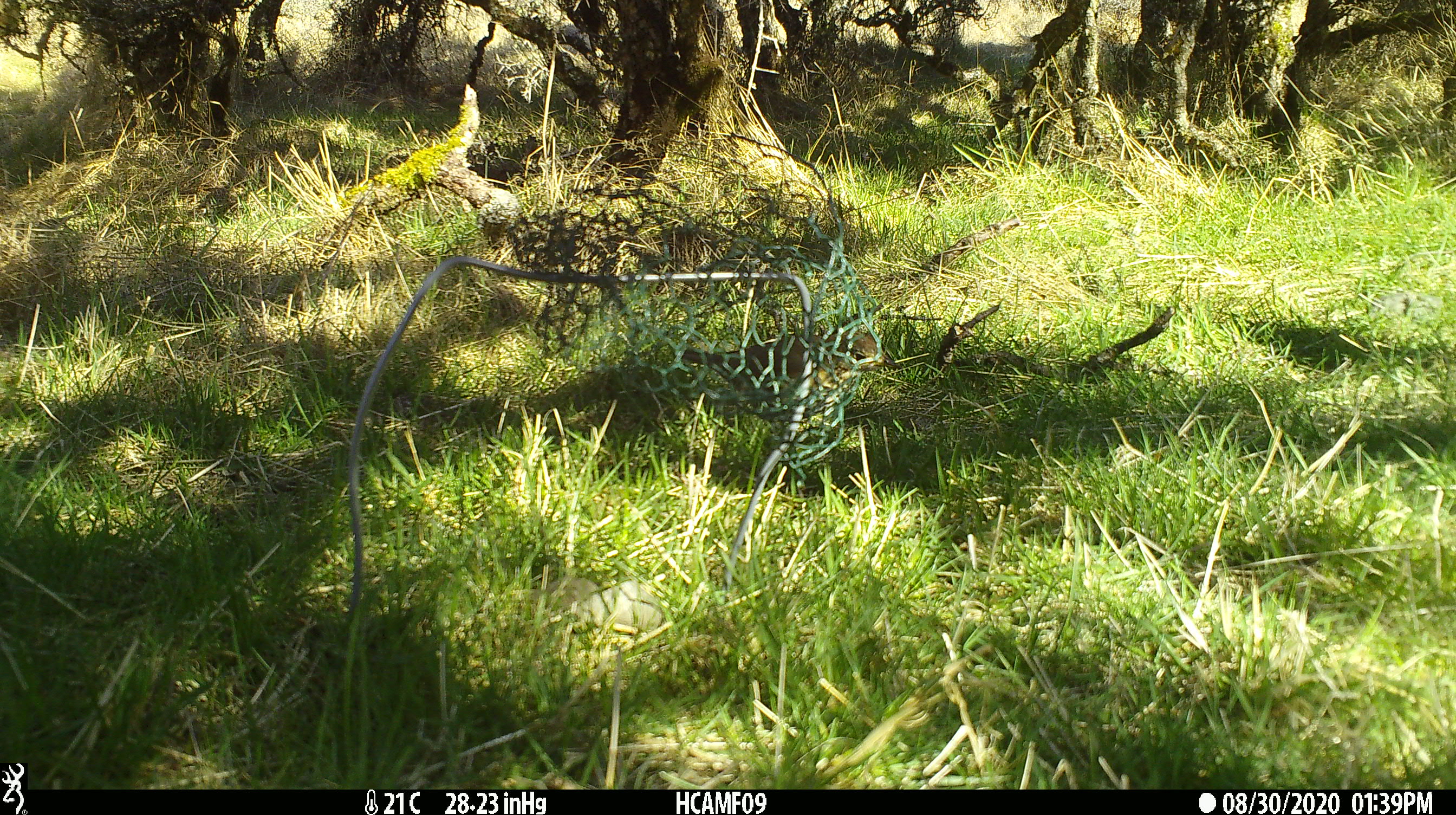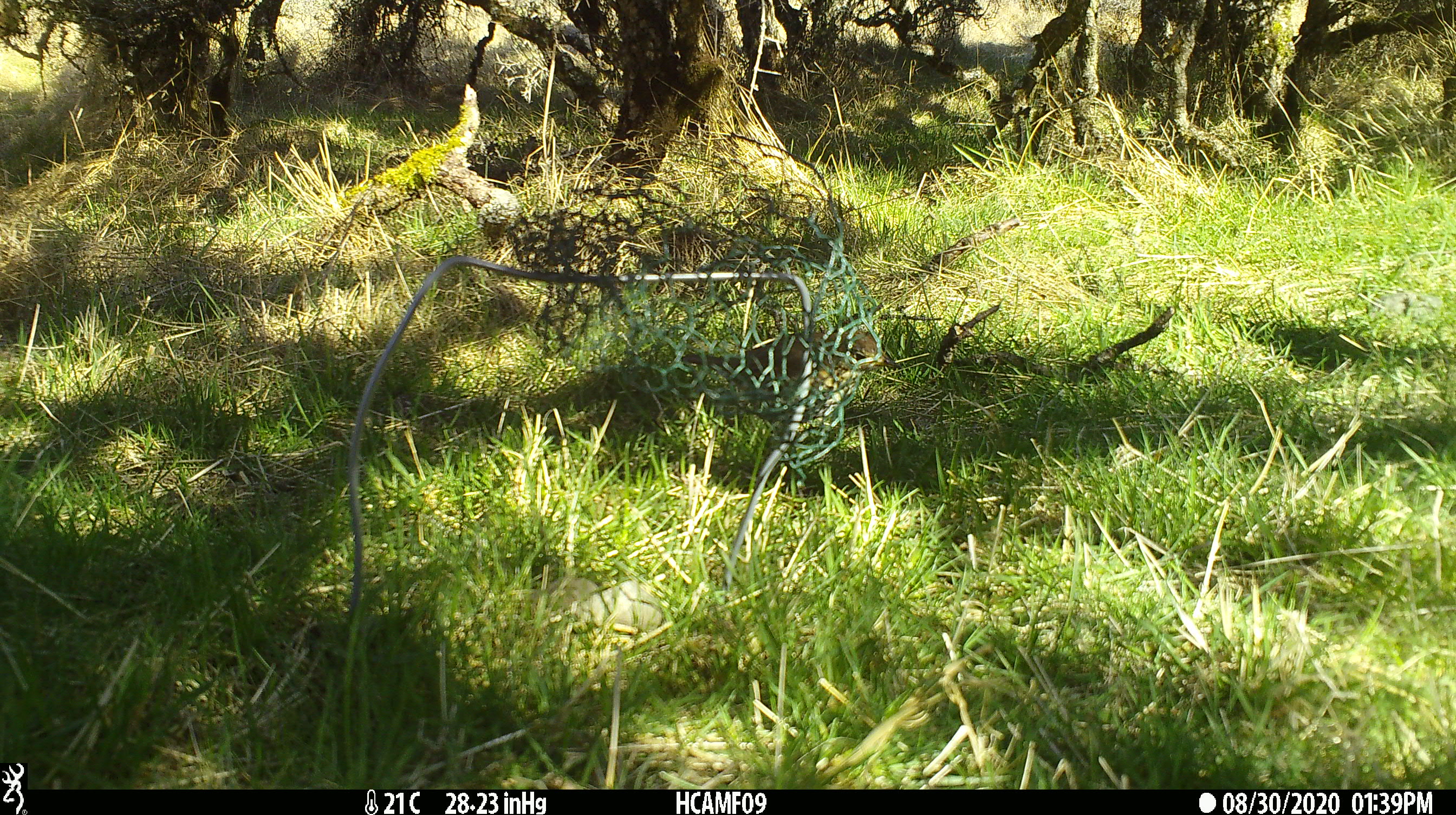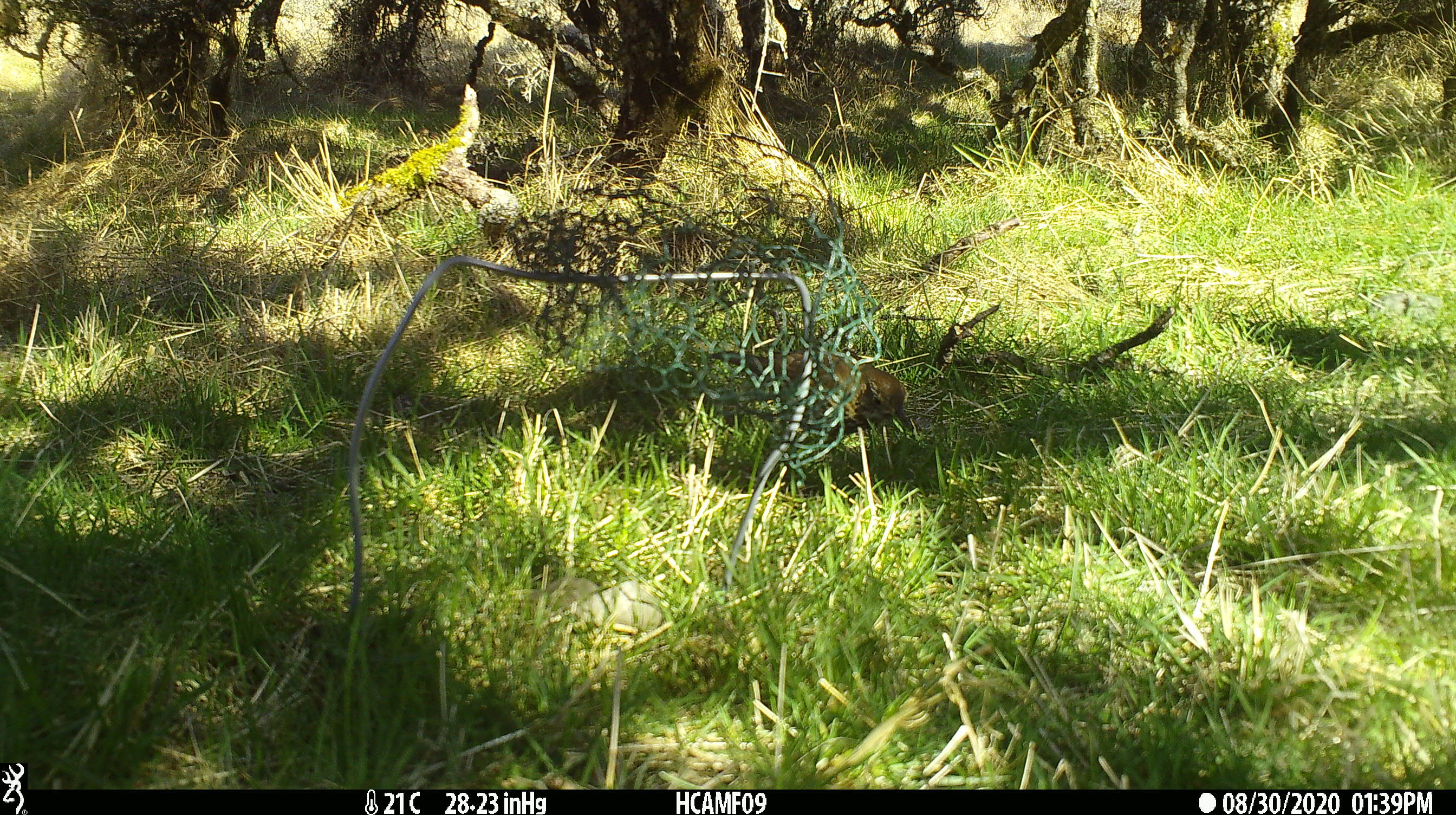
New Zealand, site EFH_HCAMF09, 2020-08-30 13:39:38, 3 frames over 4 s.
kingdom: Animalia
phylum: Chordata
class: Aves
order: Passeriformes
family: Turdidae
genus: Turdus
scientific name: Turdus philomelos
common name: song thrush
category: thrush